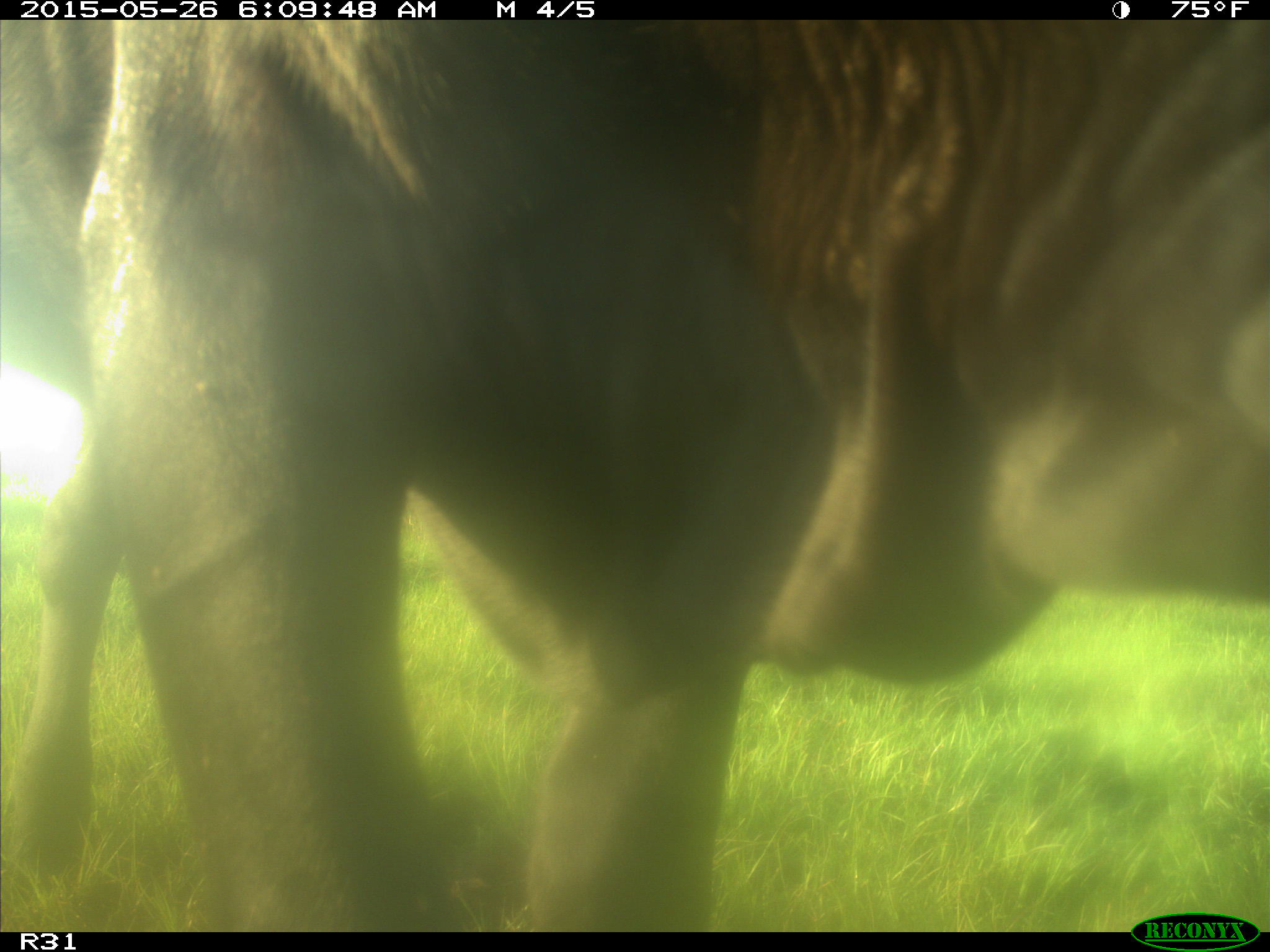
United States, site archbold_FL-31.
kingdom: Animalia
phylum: Chordata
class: Mammalia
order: Artiodactyla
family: Bovidae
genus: Bos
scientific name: Bos taurus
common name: domestic cow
Bos taurus (domestic cow).